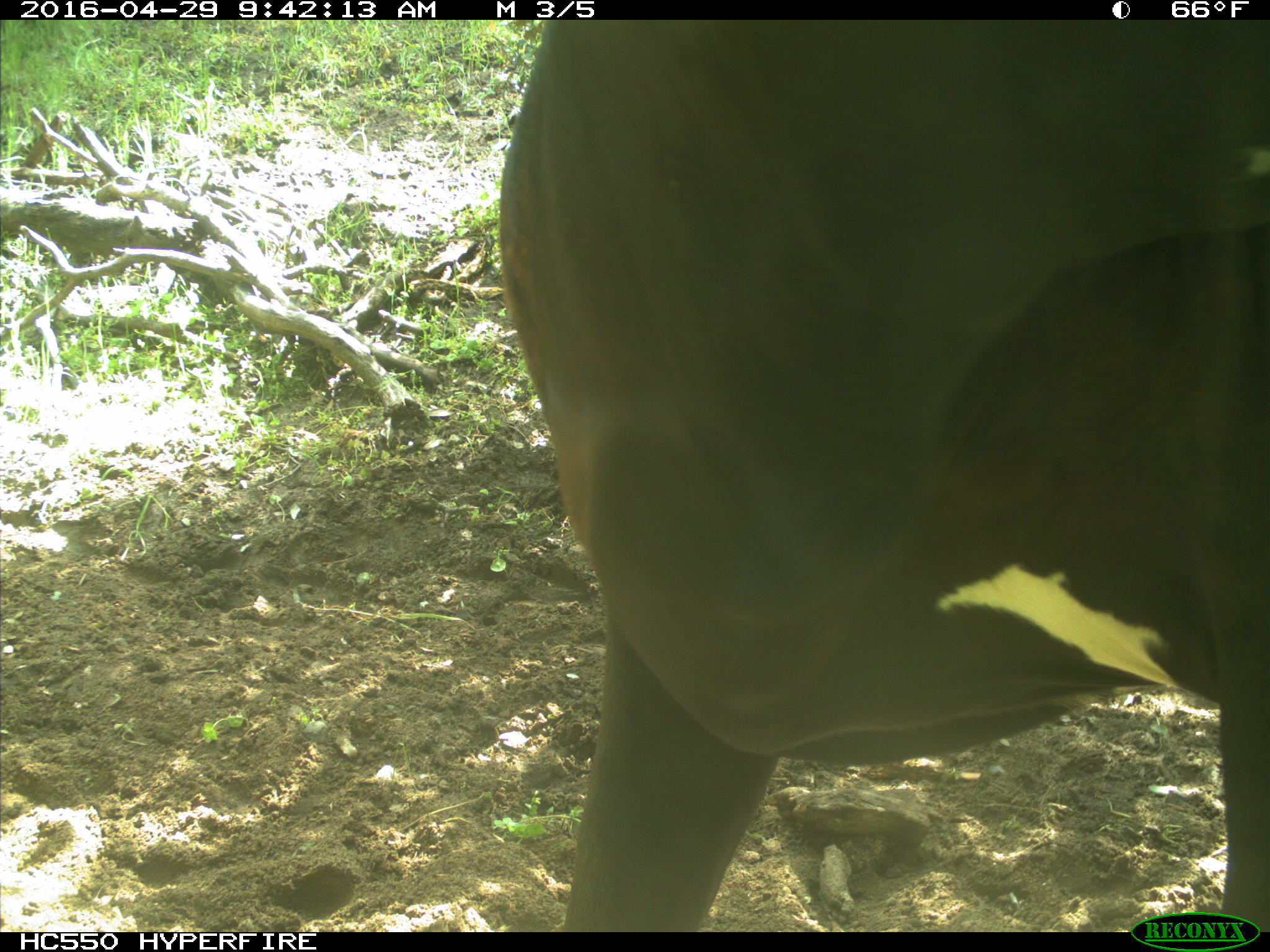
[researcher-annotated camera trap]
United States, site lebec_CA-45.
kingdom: Animalia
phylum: Chordata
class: Mammalia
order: Artiodactyla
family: Bovidae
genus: Bos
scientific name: Bos taurus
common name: domestic cow